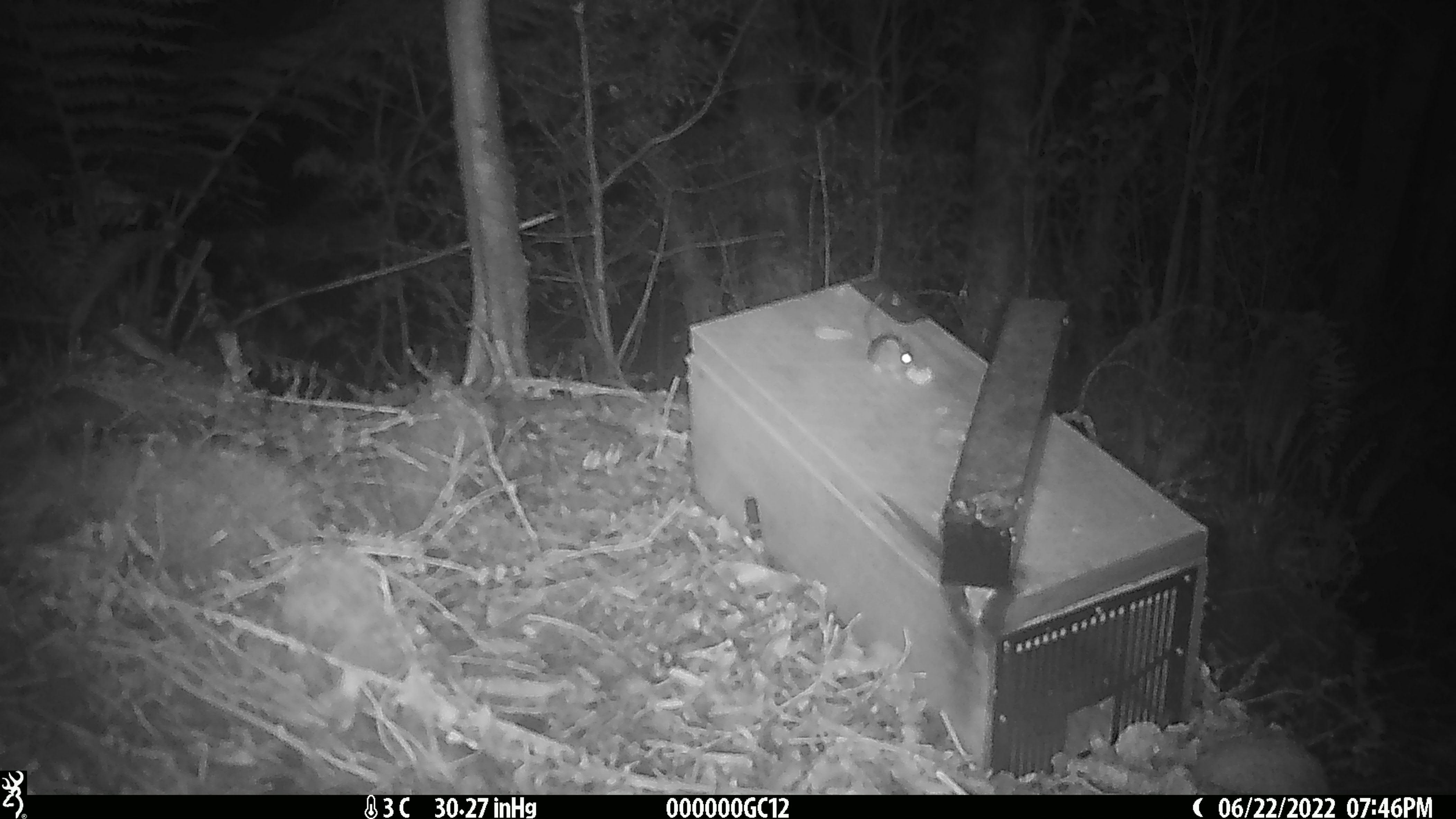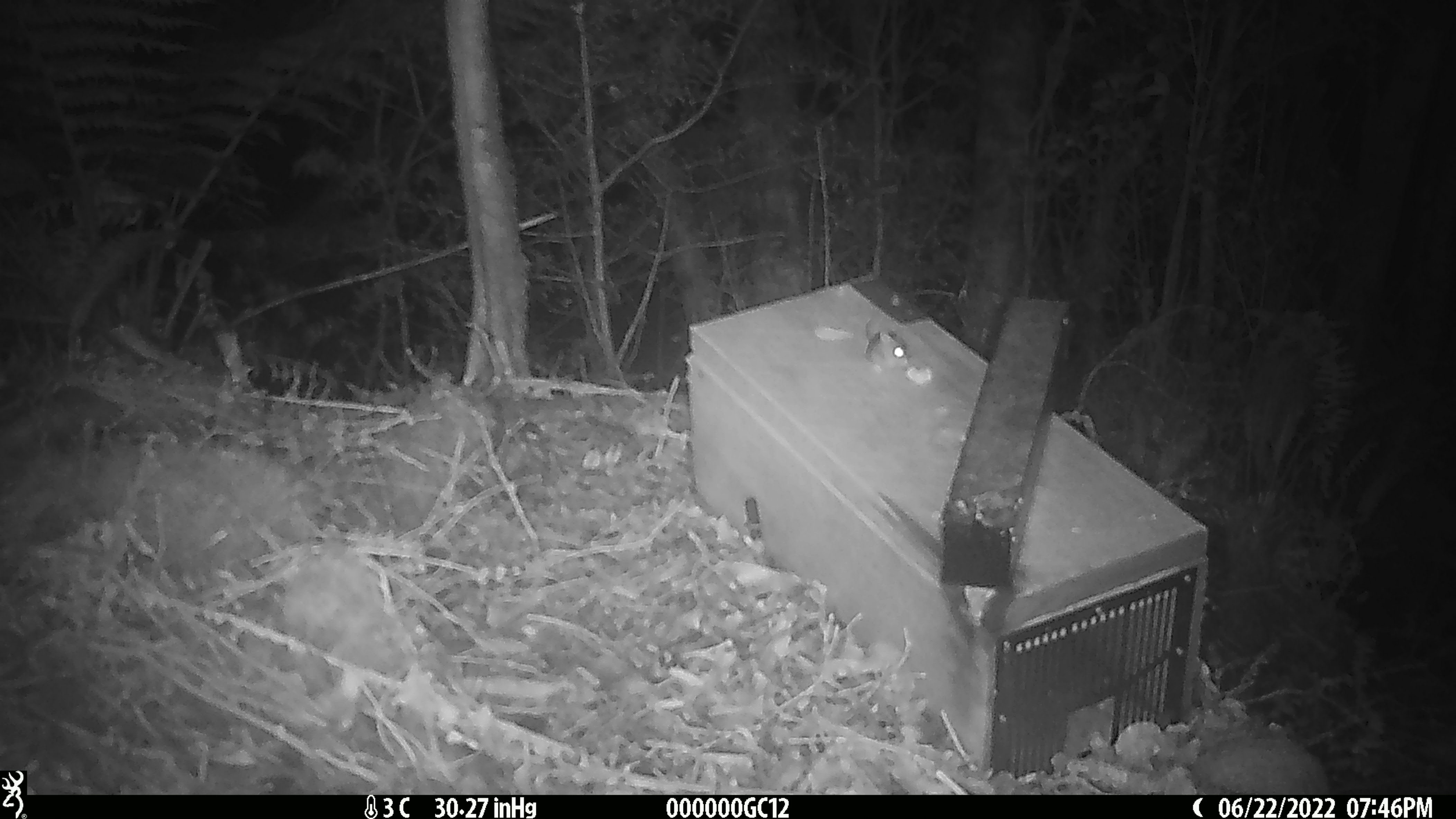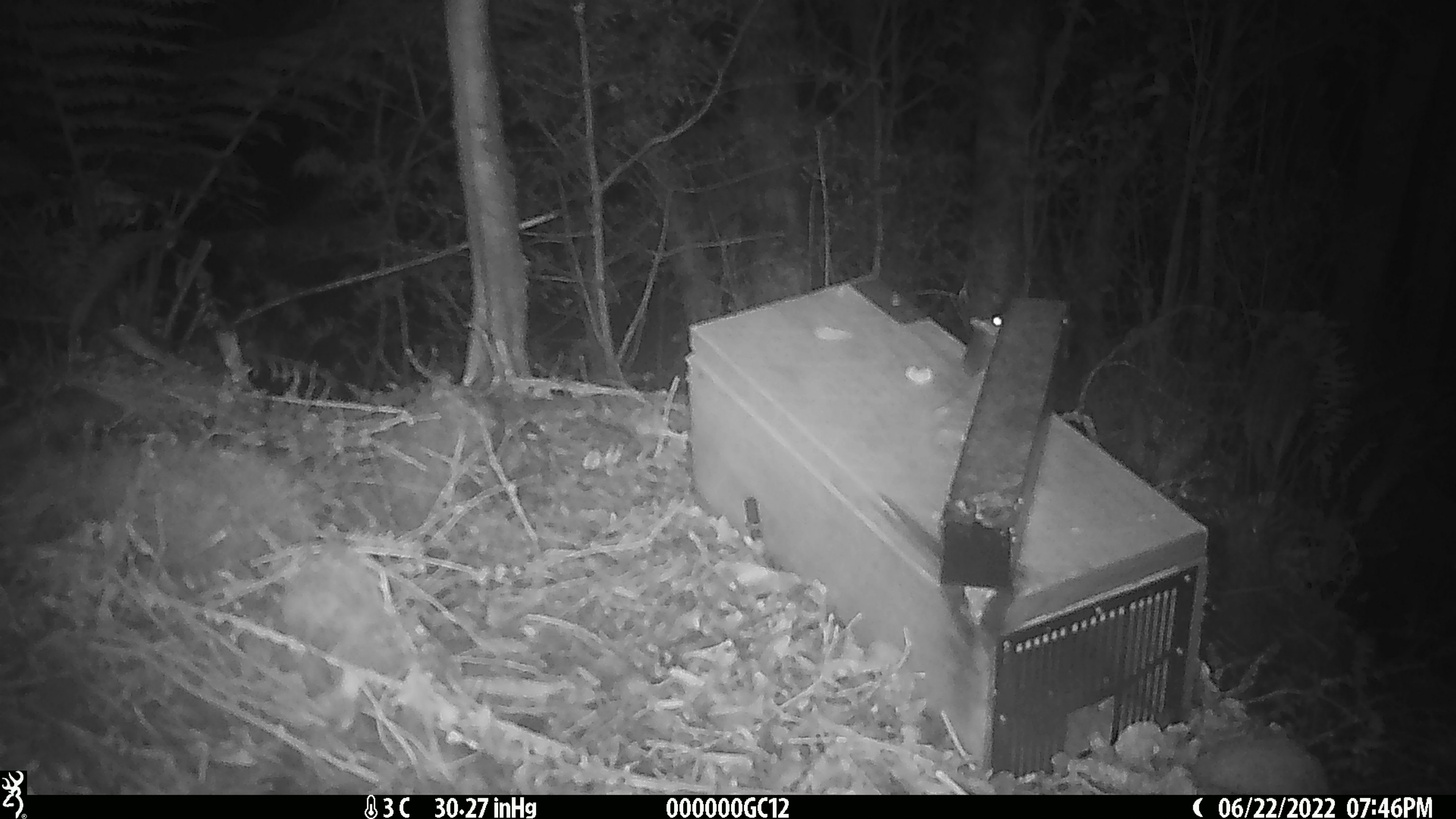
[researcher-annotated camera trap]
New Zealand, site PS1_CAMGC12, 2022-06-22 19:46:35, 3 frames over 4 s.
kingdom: Animalia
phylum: Chordata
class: Mammalia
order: Rodentia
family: Muridae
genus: Mus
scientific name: Mus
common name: mouse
Mouse (Mus).